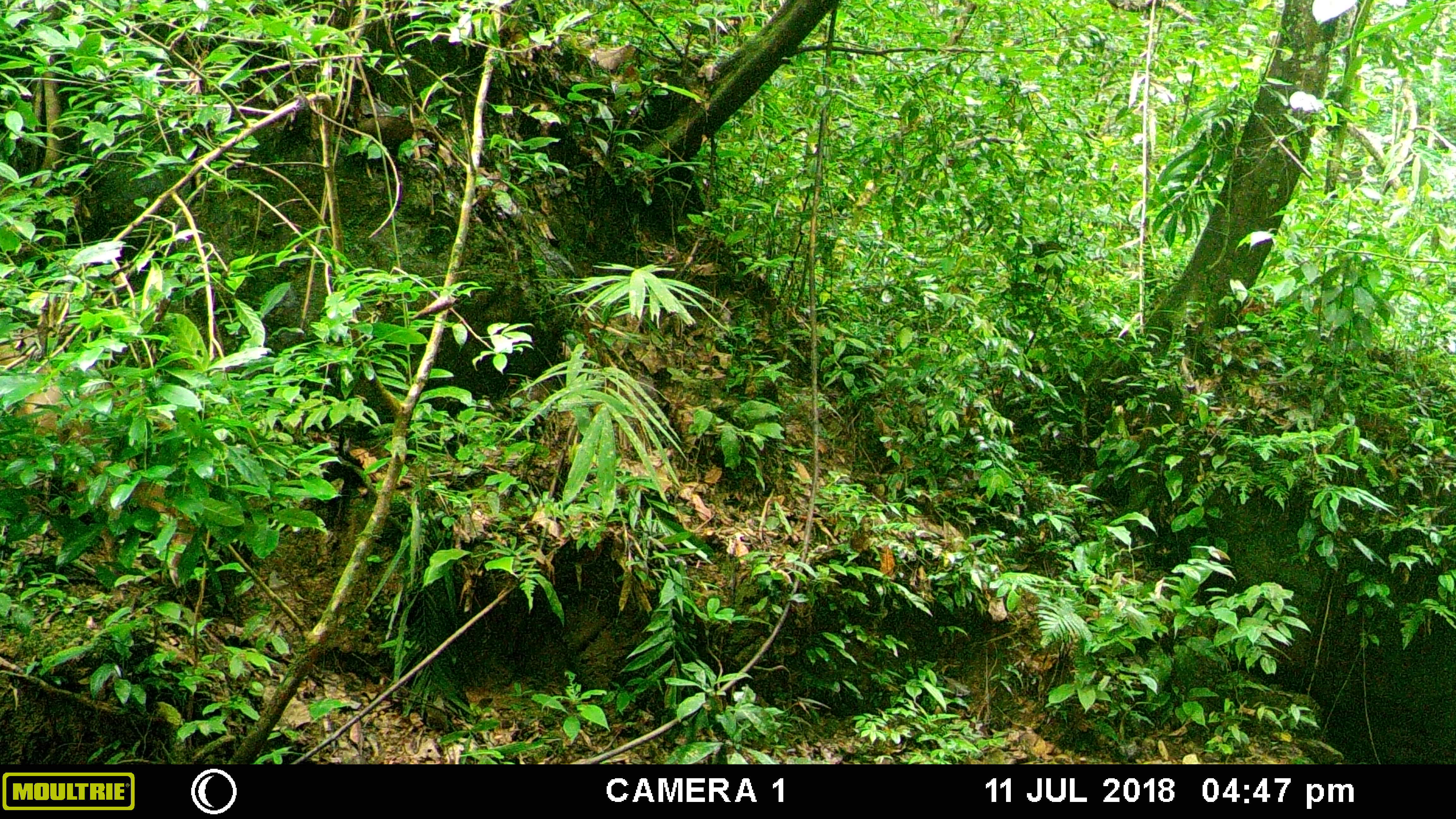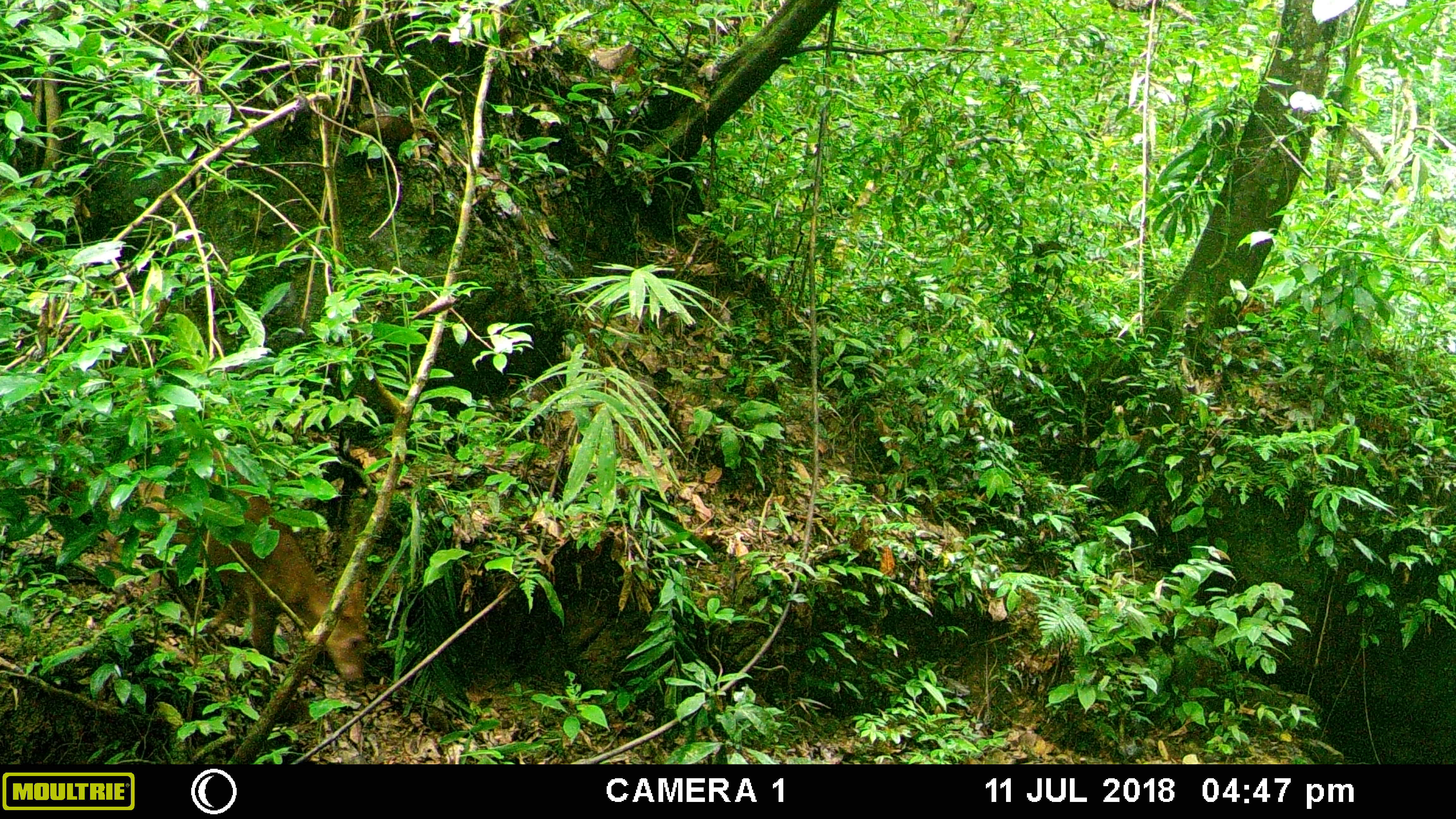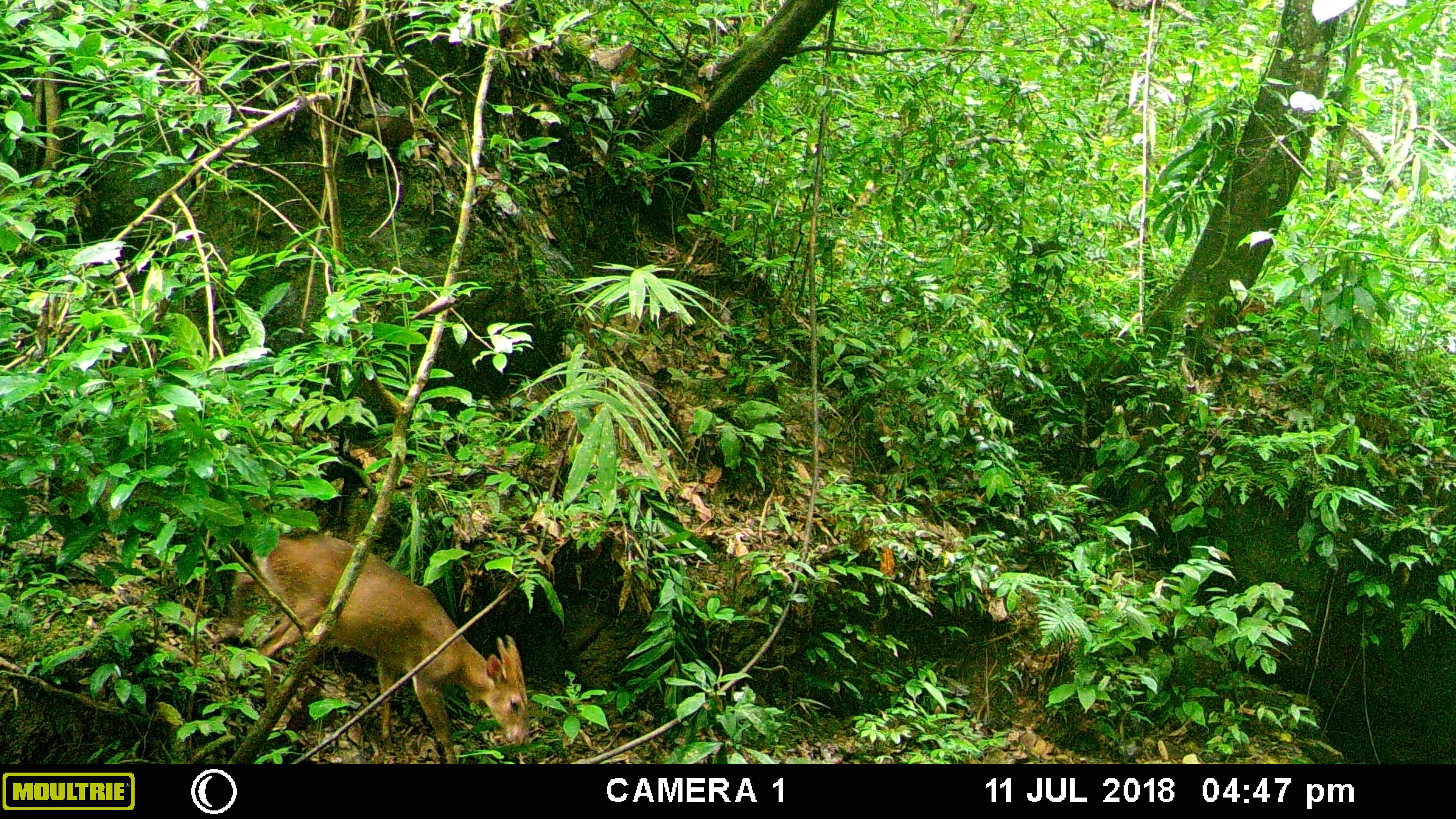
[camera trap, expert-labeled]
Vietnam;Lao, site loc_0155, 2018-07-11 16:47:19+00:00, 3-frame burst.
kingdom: Animalia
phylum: Chordata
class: Mammalia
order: Artiodactyla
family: Cervidae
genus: Muntiacus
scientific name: Muntiacus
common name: muntjacs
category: unidentified muntjac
Unidentified muntjac (muntjacs) (Muntiacus). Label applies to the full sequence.